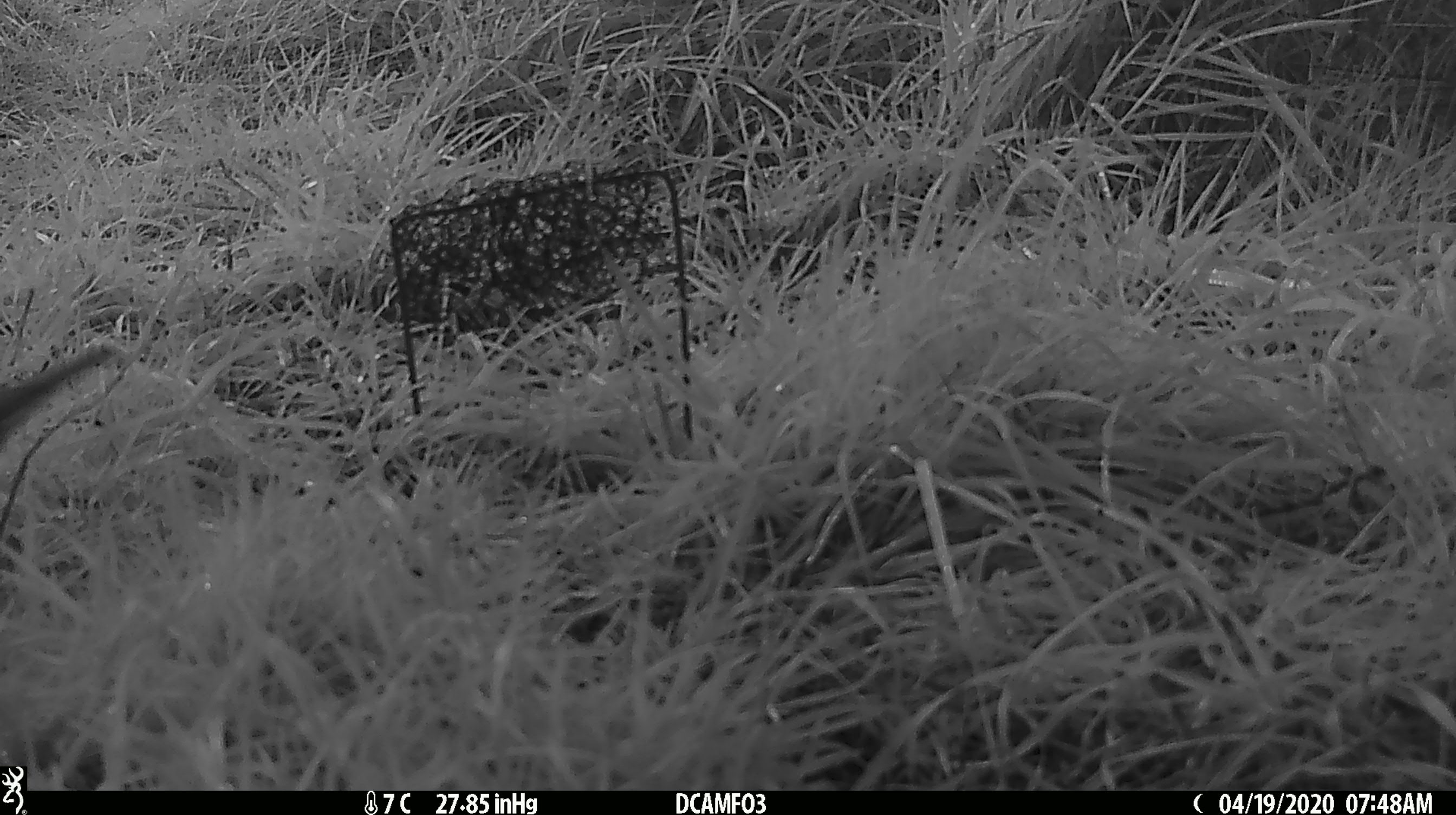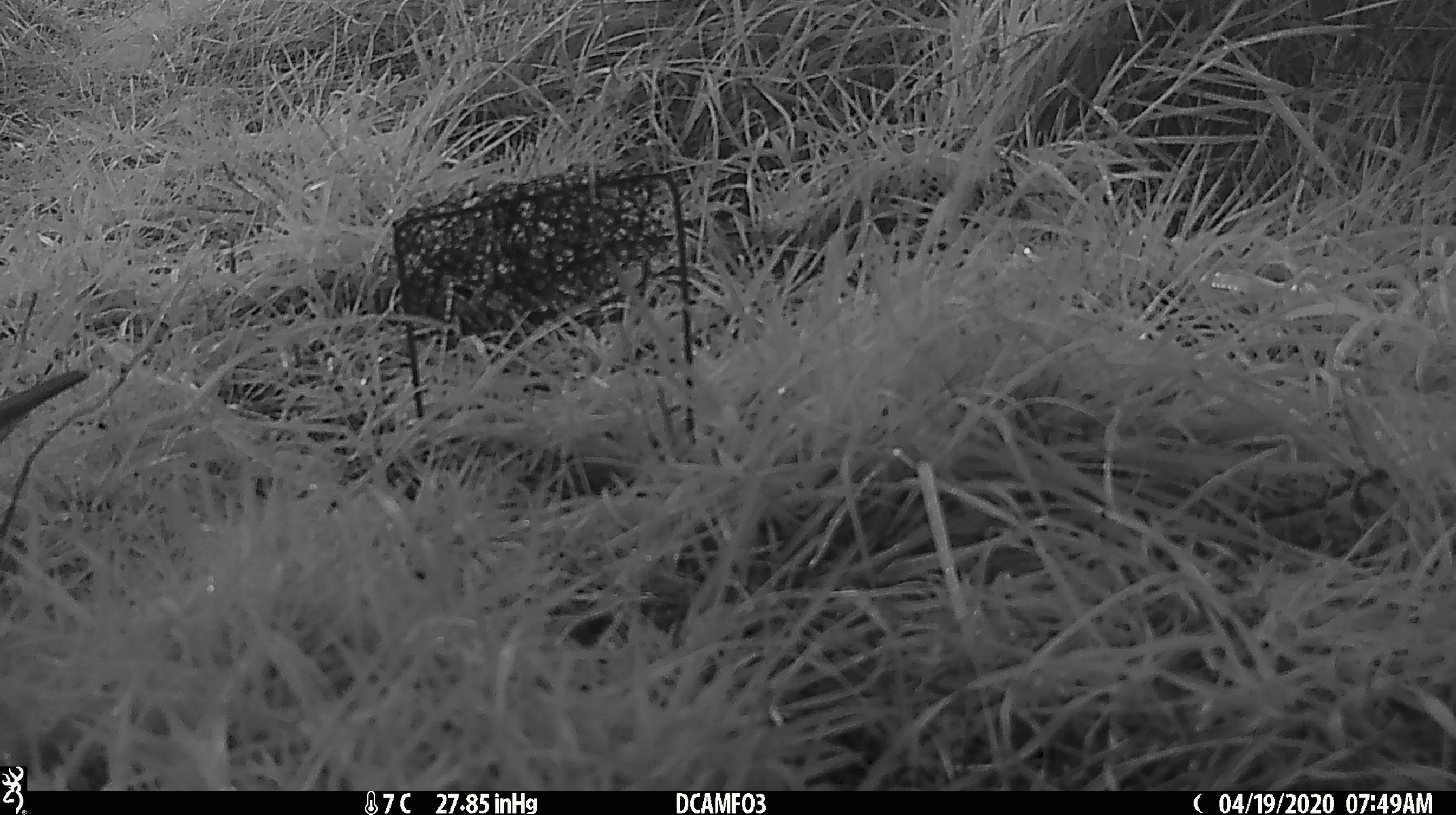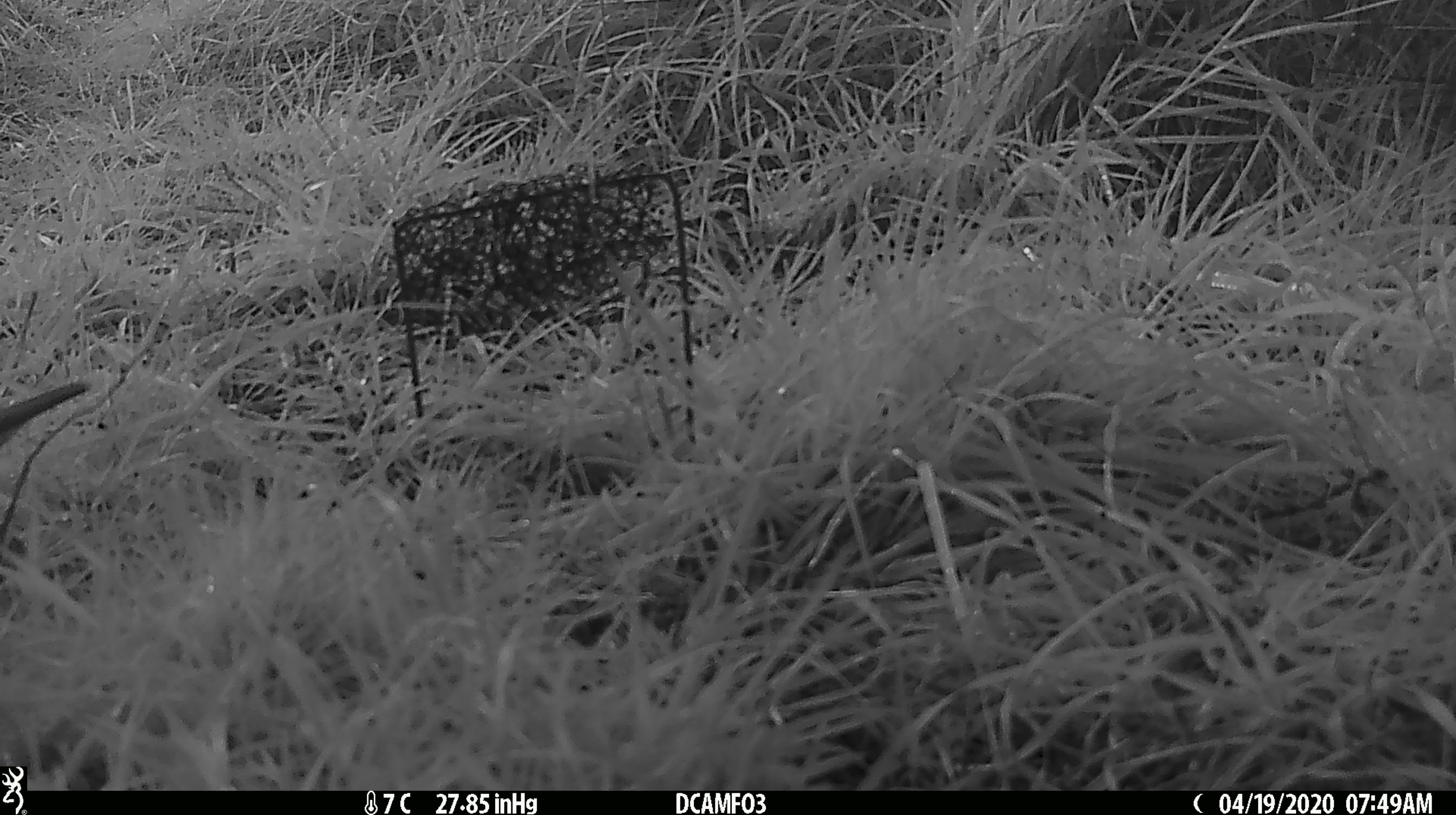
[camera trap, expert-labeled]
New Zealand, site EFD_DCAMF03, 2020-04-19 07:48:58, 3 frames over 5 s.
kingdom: Animalia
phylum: Chordata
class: Aves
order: Passeriformes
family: Turdidae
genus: Turdus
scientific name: Turdus philomelos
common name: song thrush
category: thrush